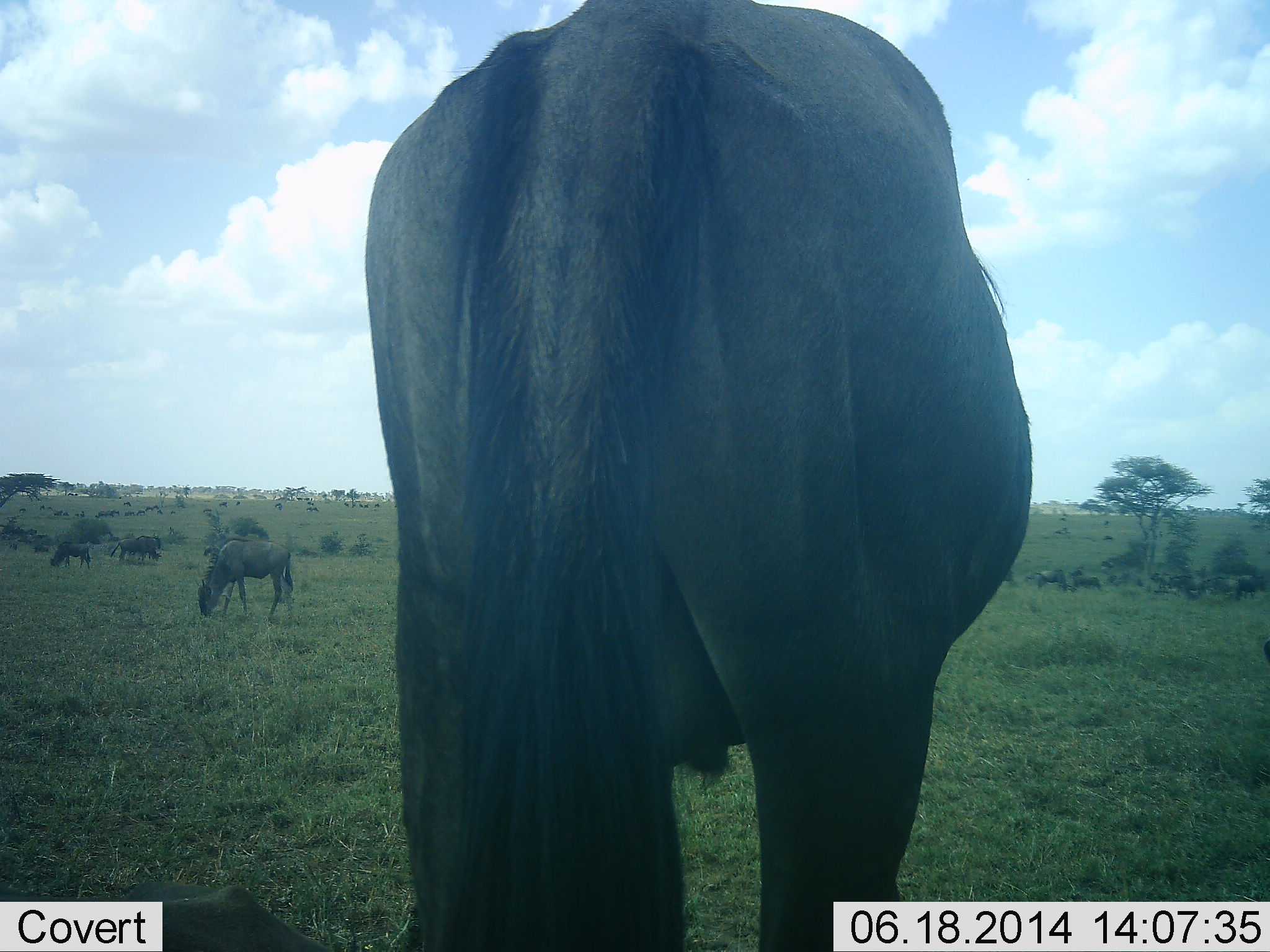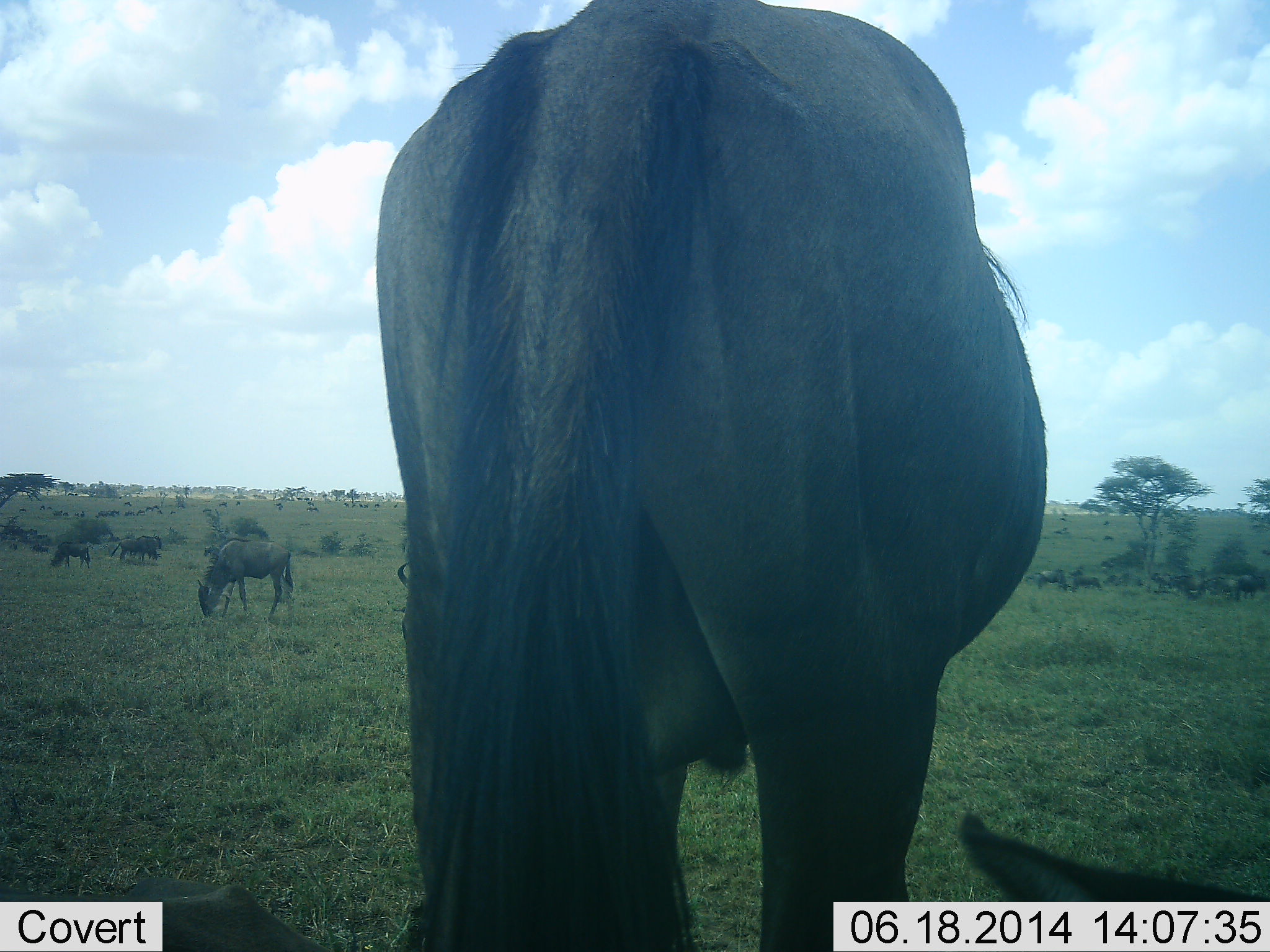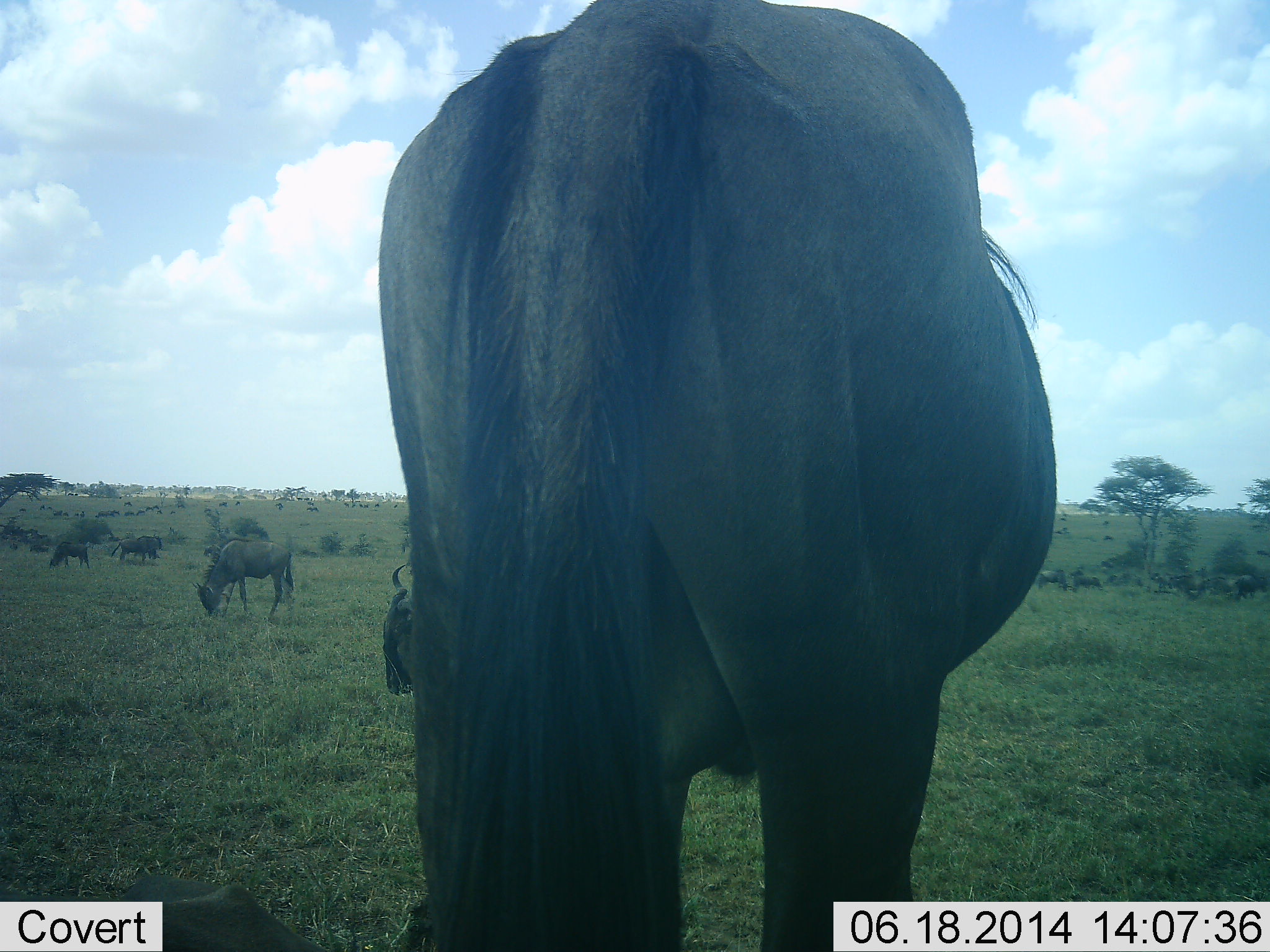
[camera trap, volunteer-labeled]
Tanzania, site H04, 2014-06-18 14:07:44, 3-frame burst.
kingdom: Animalia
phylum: Chordata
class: Mammalia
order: Artiodactyla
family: Bovidae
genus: Connochaetes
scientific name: Connochaetes taurinus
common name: blue wildebeest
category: wildebeest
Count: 11-50.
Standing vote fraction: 60%.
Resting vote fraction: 10%.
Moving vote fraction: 0%.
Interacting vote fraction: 0%.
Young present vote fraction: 0%.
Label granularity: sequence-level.